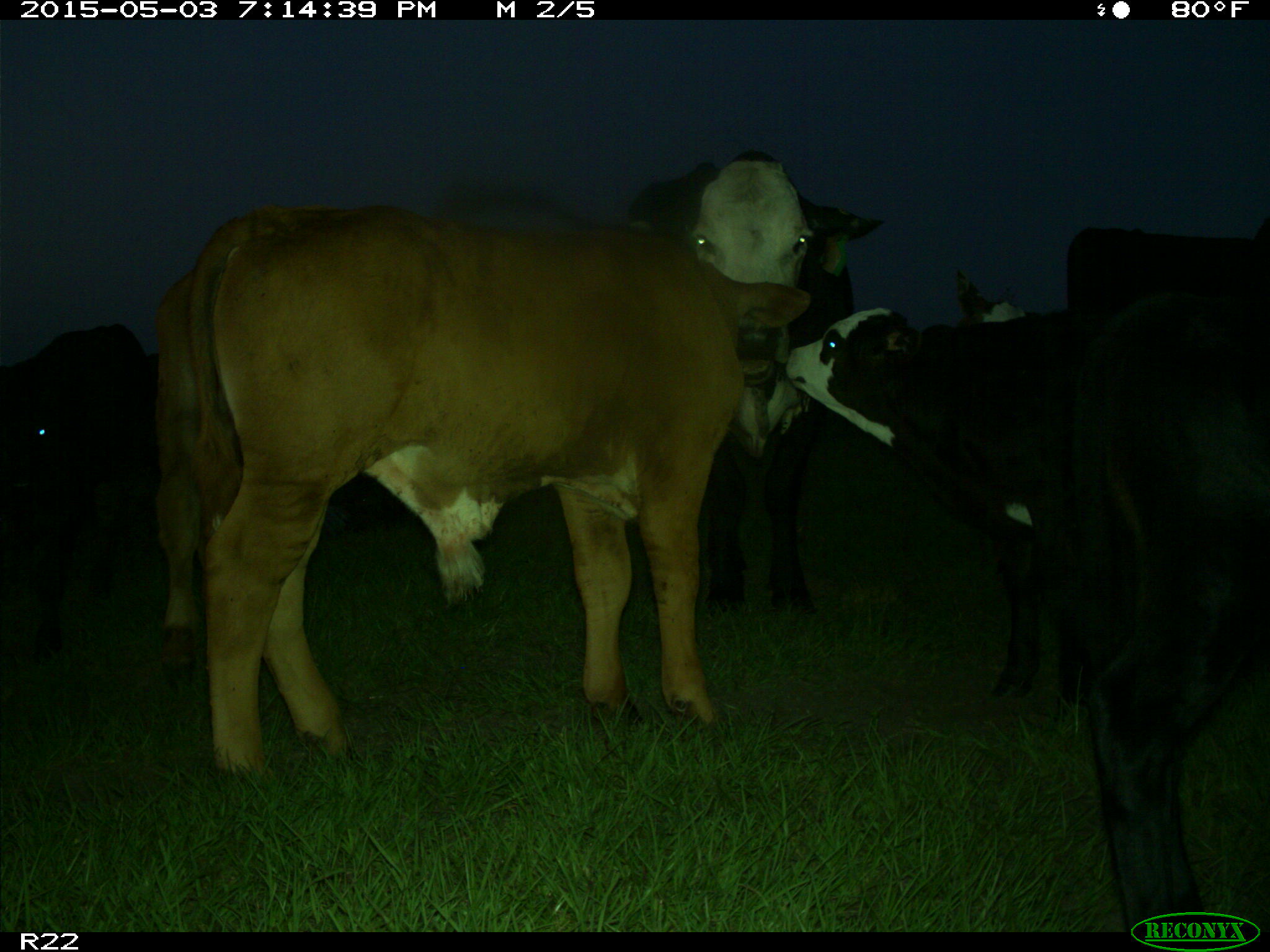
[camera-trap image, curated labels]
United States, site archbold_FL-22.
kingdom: Animalia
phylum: Chordata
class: Mammalia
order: Artiodactyla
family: Bovidae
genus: Bos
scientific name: Bos taurus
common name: domestic cow